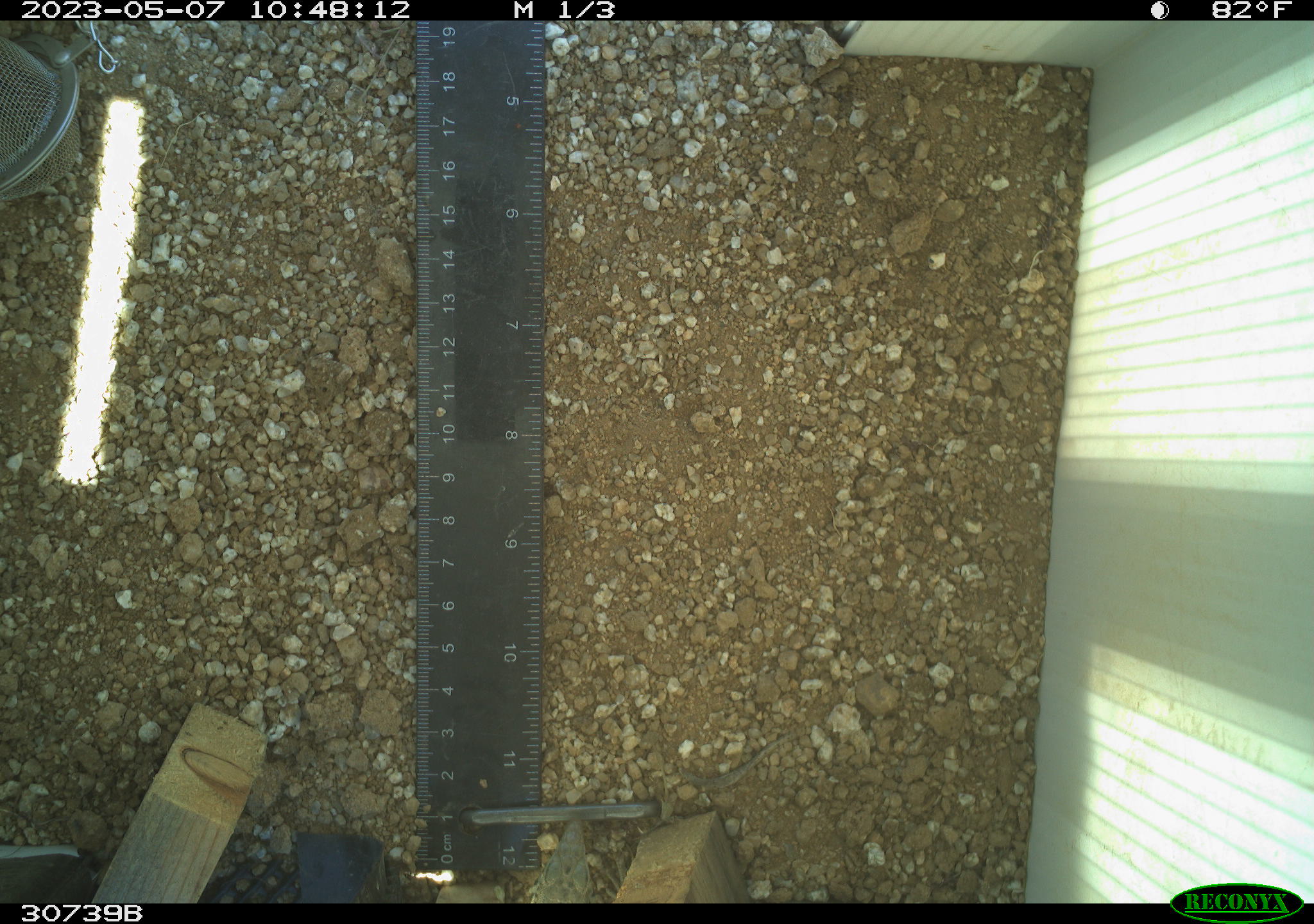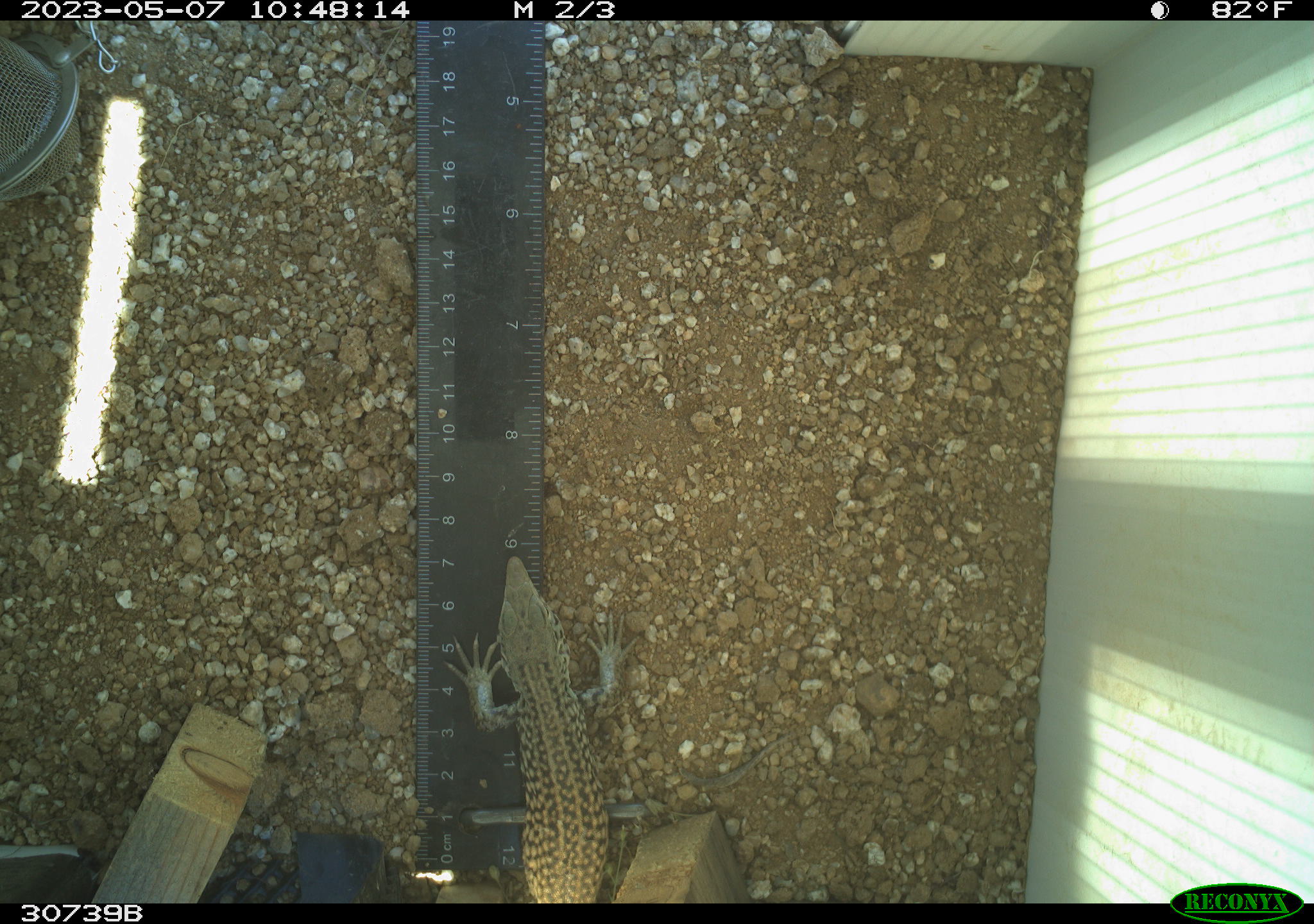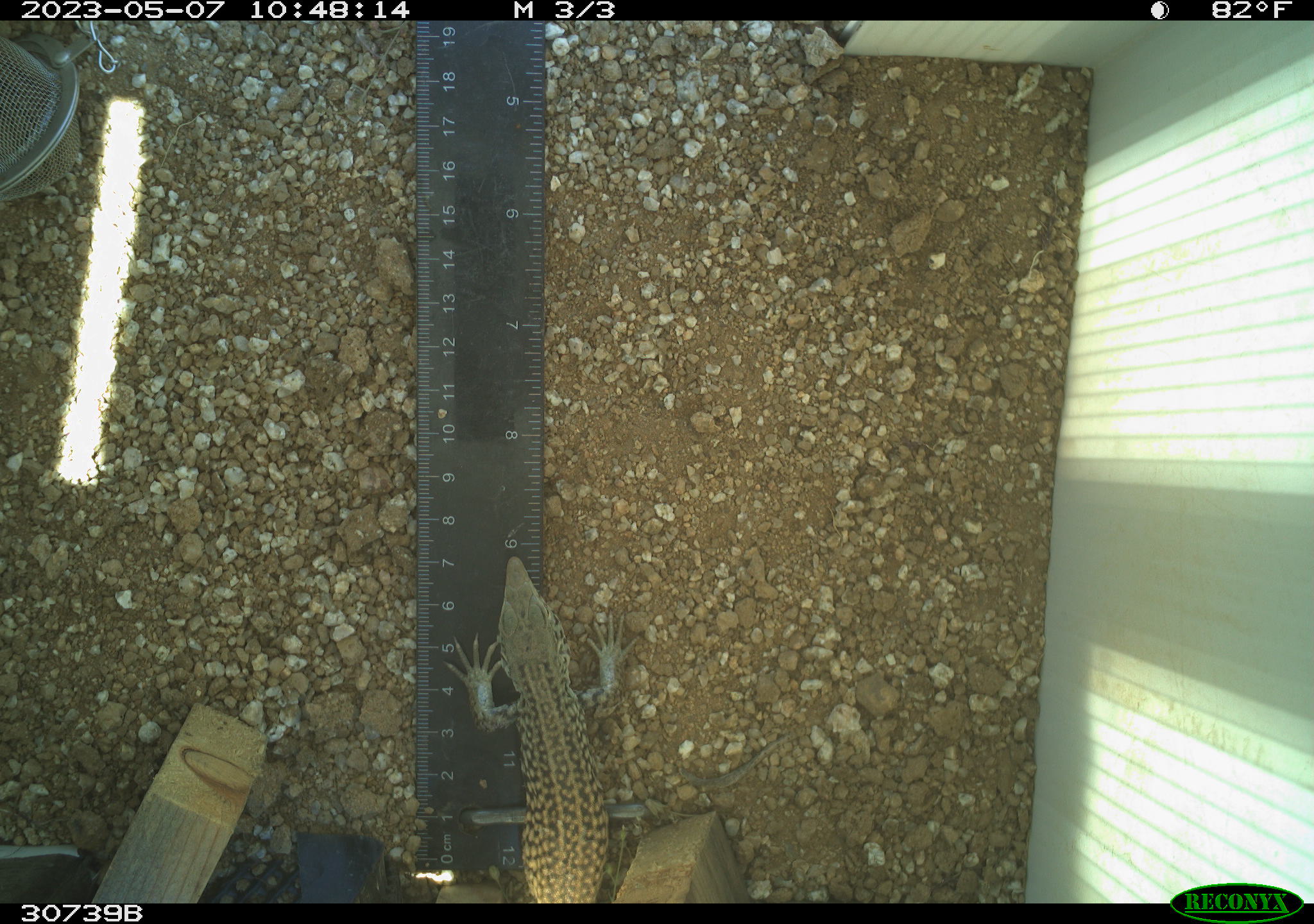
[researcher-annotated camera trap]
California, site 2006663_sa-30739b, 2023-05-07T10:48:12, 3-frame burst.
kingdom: Animalia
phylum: Chordata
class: Reptilia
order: Squamata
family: Teiidae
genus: Aspidoscelis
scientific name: Aspidoscelis tigris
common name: western whiptail